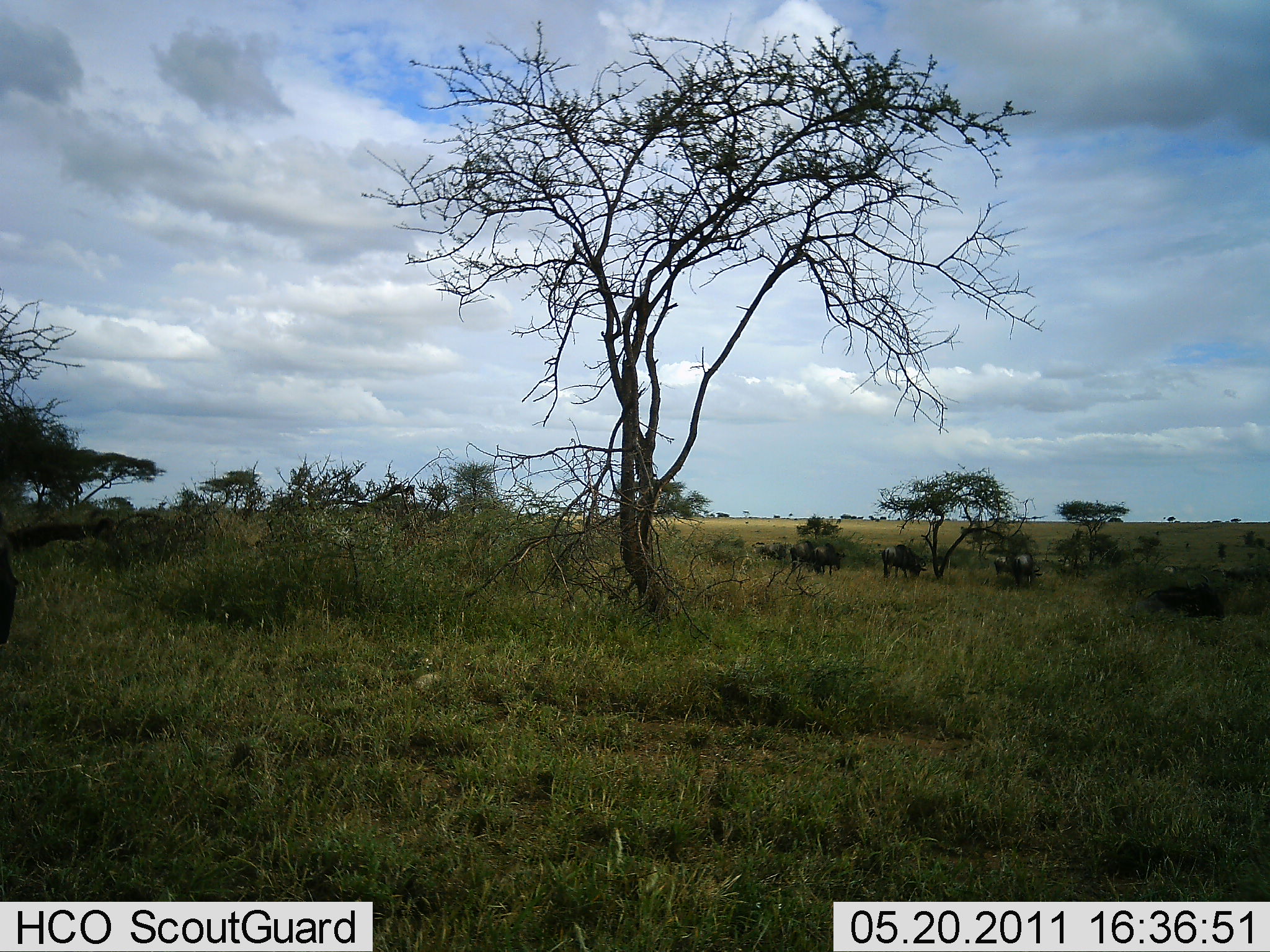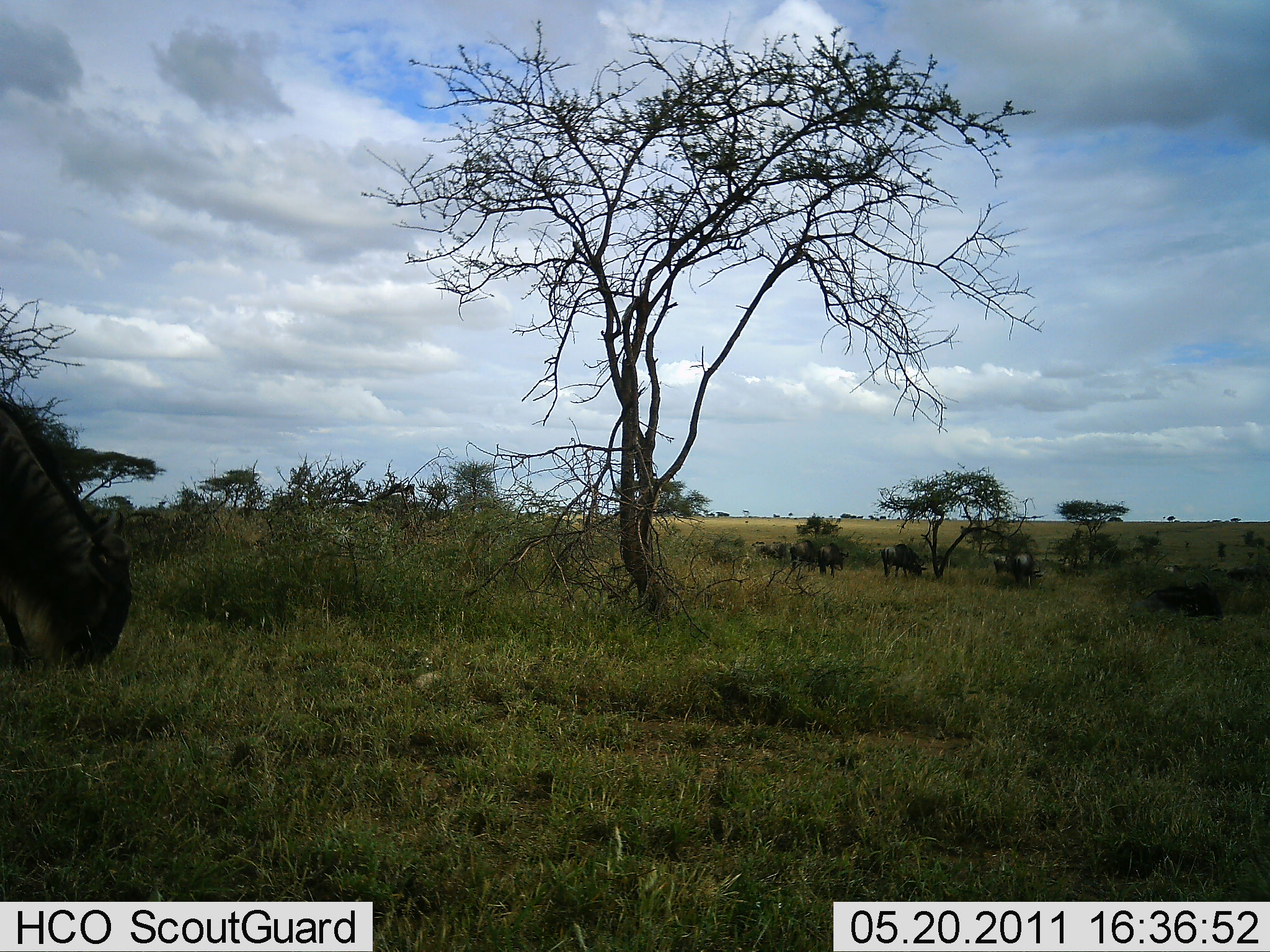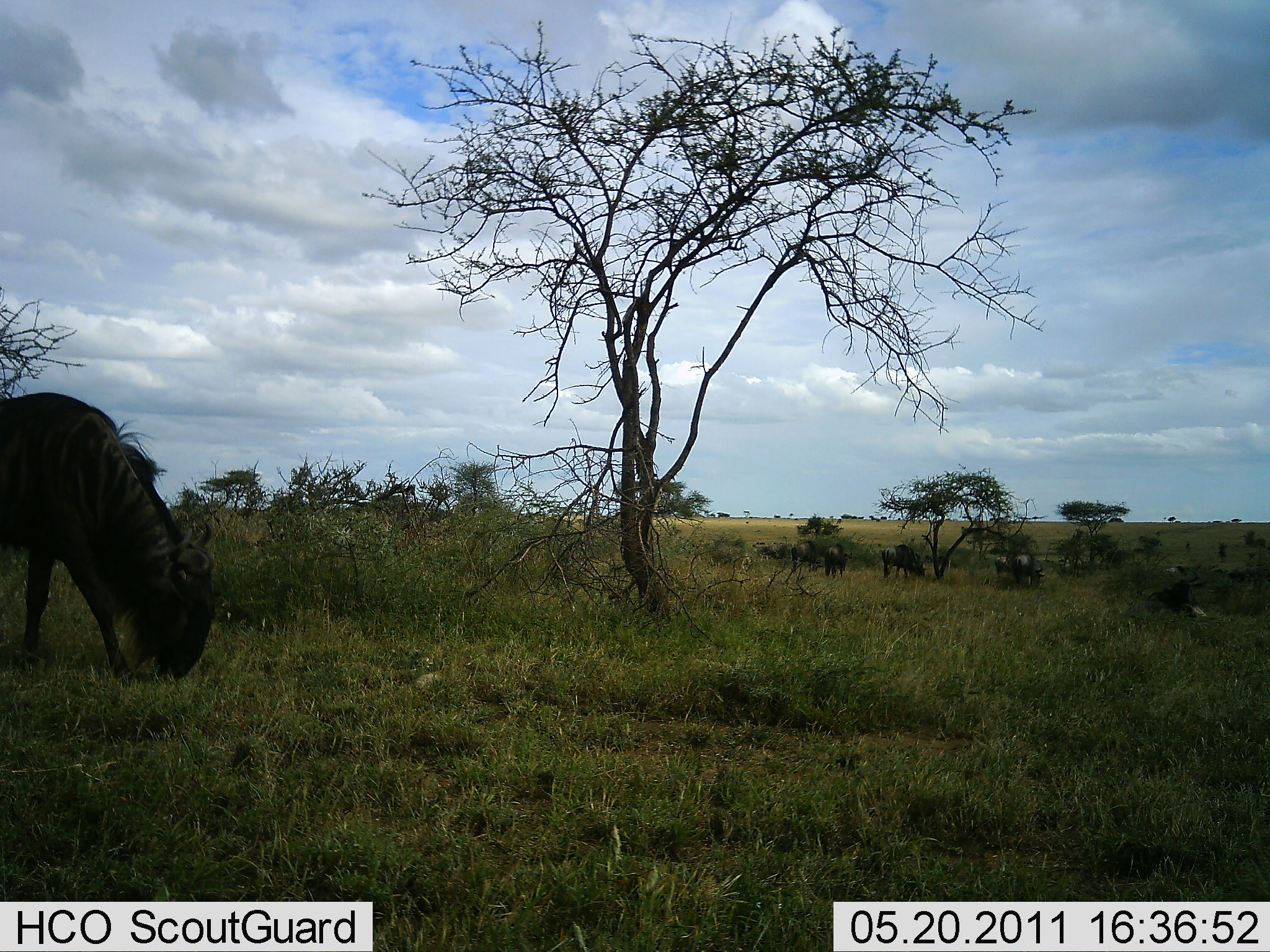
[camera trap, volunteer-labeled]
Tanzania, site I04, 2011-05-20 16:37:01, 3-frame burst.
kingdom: Animalia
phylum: Chordata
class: Mammalia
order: Artiodactyla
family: Bovidae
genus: Connochaetes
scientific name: Connochaetes taurinus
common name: blue wildebeest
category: wildebeest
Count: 6.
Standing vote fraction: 46%.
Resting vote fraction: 31%.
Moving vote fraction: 23%.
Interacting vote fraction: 0%.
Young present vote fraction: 0%.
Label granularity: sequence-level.